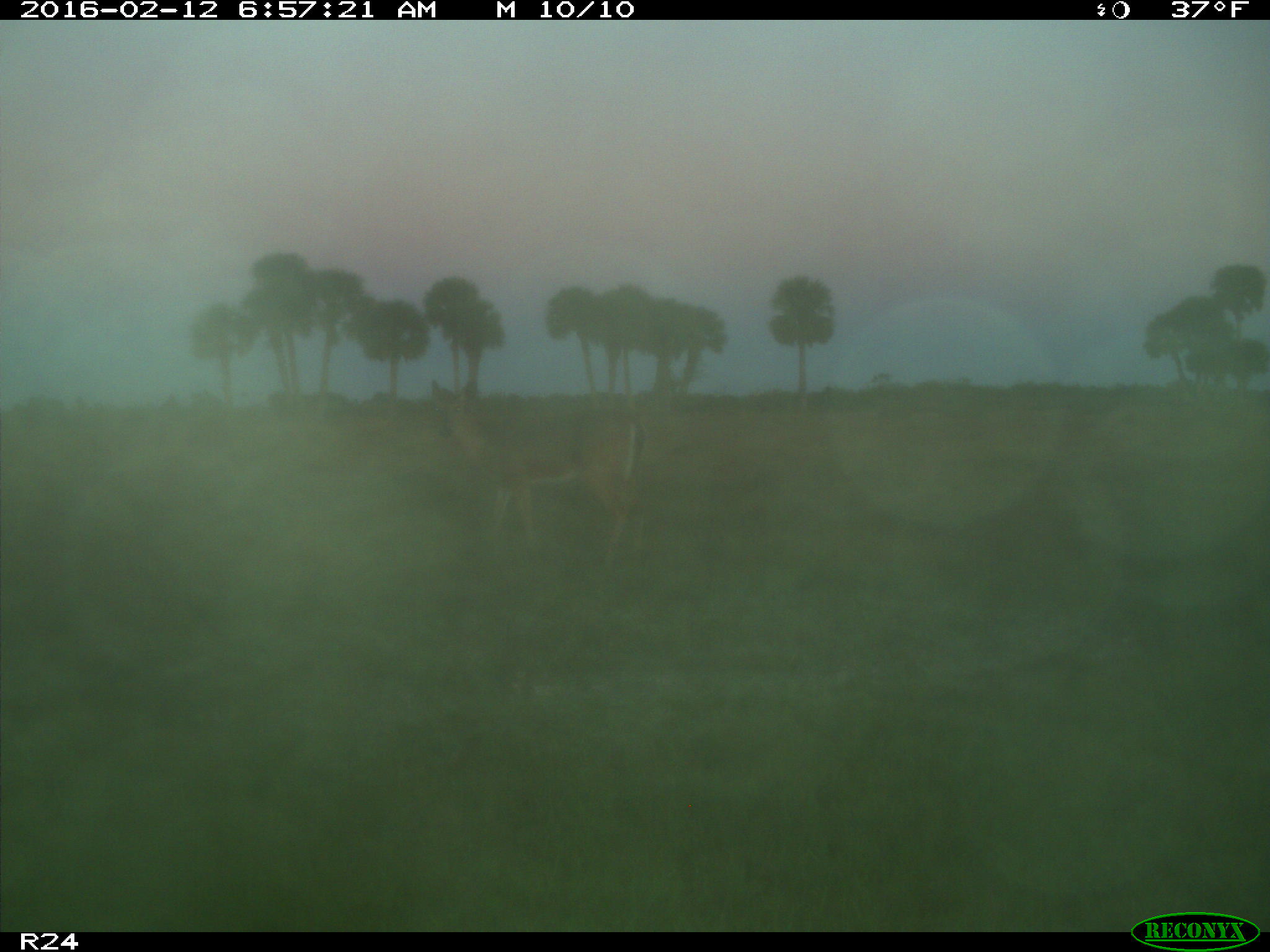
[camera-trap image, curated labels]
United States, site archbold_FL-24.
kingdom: Animalia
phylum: Chordata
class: Mammalia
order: Artiodactyla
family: Cervidae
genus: Odocoileus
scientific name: Odocoileus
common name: deer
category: unidentified deer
Unidentified deer (deer) (Odocoileus).